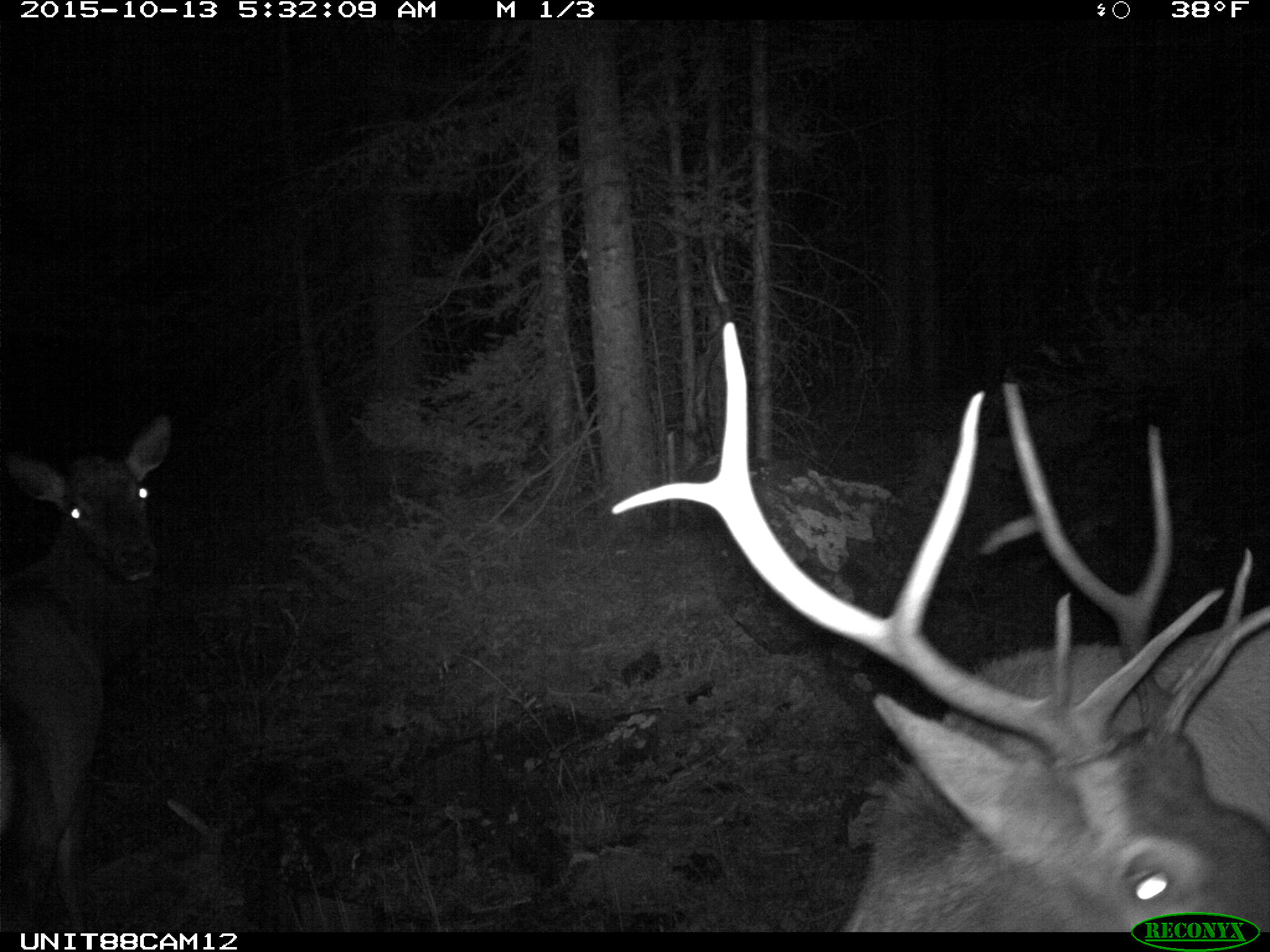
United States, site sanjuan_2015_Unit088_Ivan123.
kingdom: Animalia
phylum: Chordata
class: Mammalia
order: Artiodactyla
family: Cervidae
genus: Cervus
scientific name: Cervus elaphus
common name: red deer